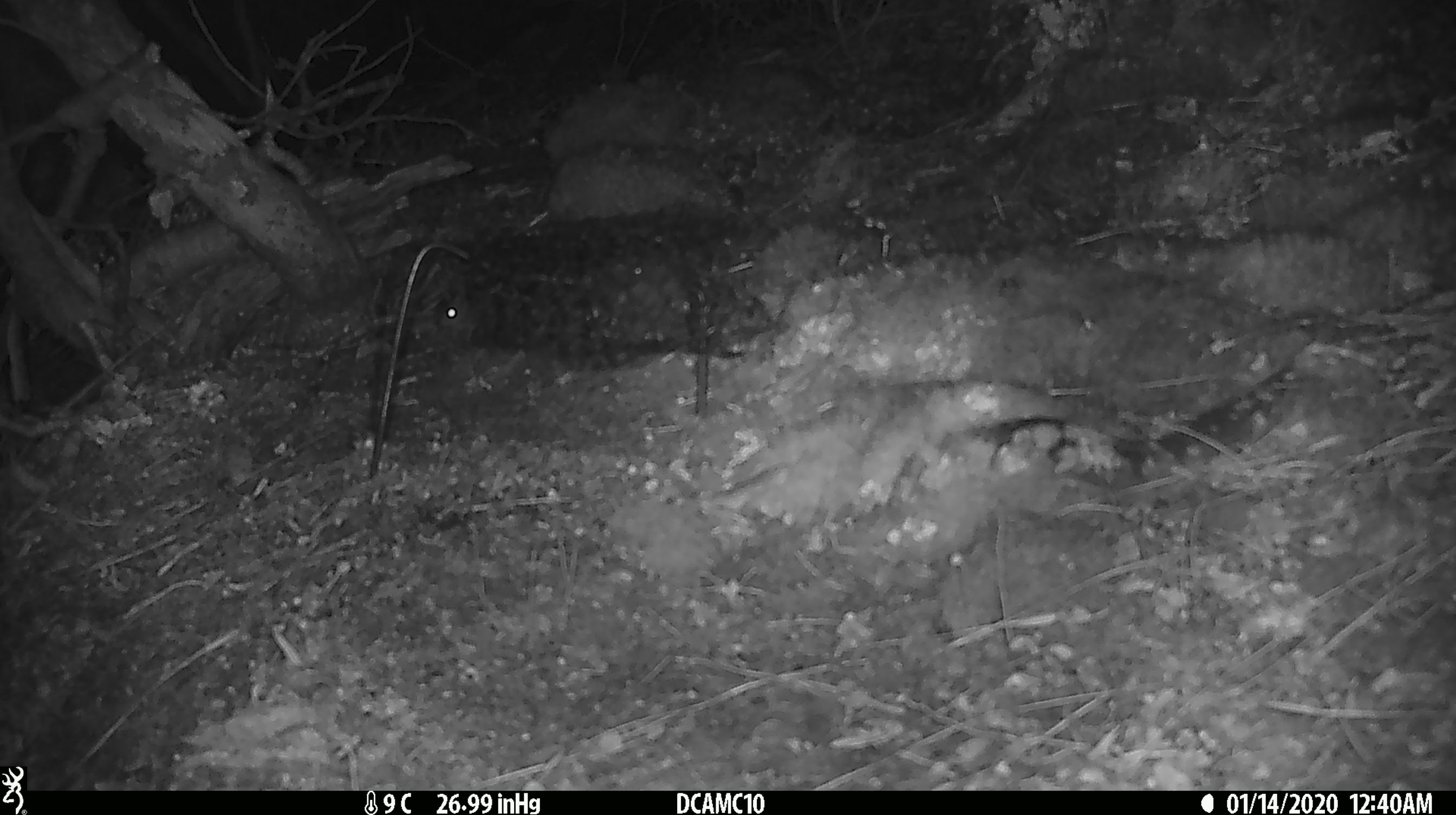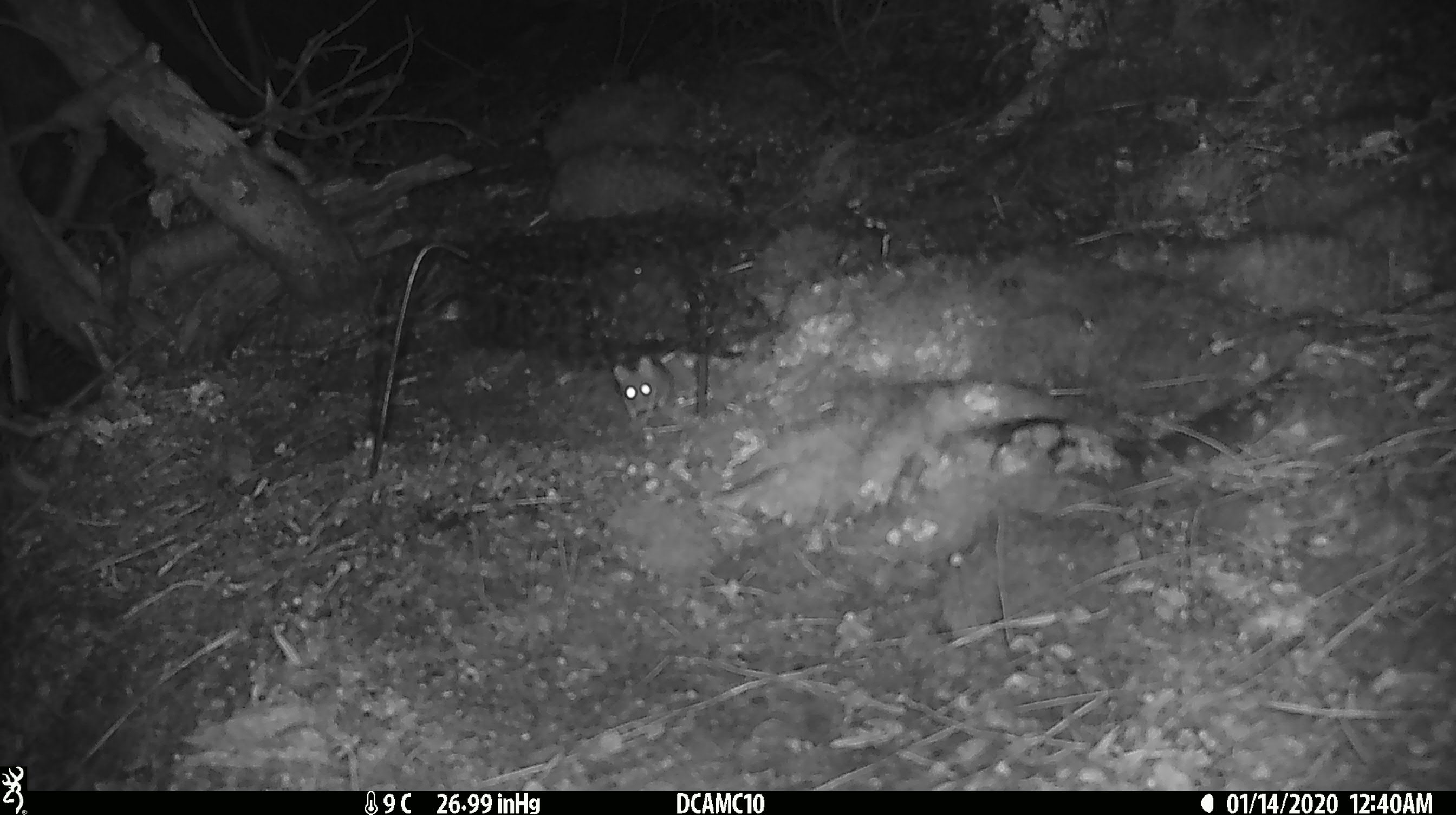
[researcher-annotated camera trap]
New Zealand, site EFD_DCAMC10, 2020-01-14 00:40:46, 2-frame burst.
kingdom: Animalia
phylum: Chordata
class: Mammalia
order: Rodentia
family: Muridae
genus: Mus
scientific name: Mus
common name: mouse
Mouse (Mus).